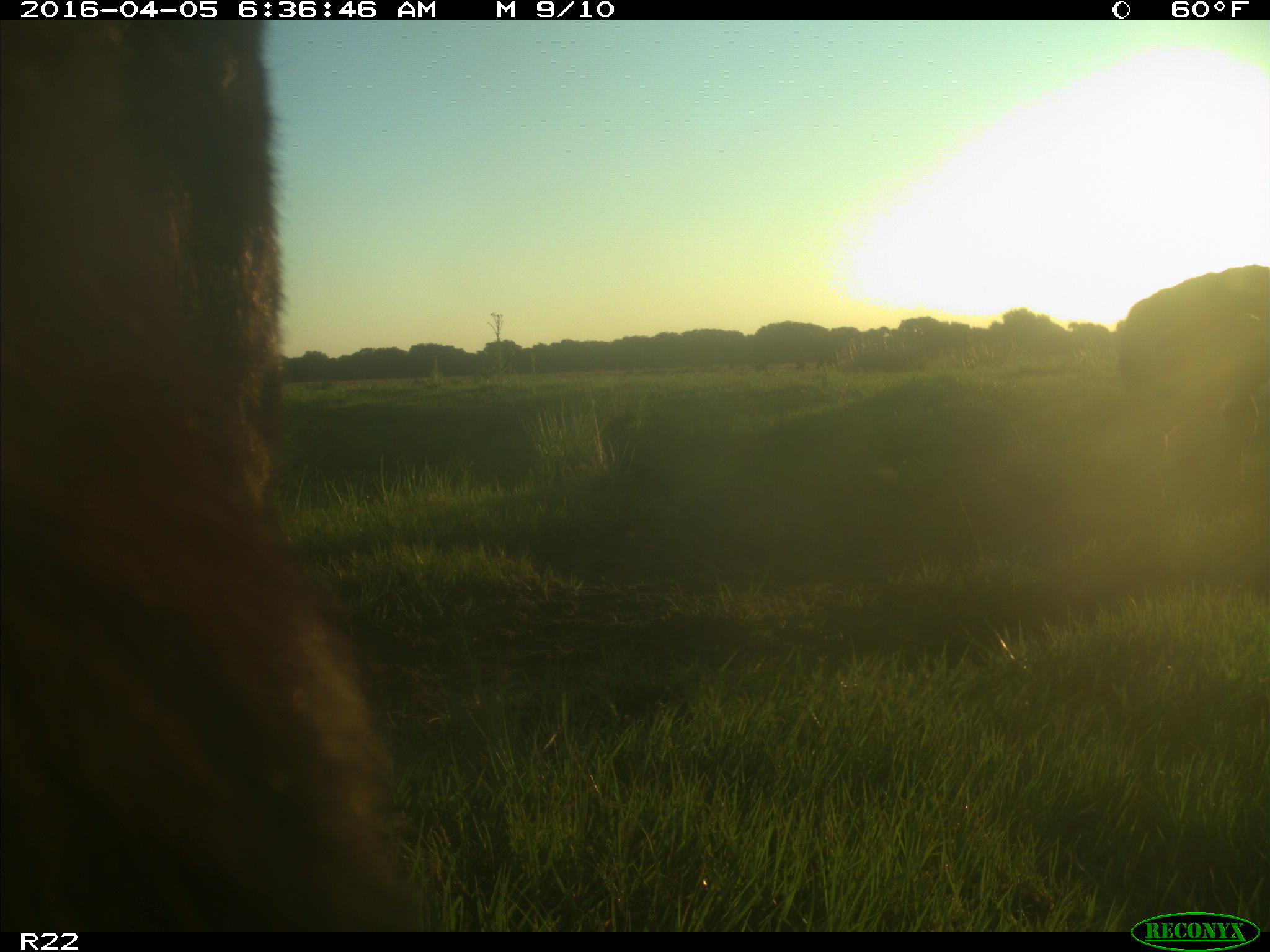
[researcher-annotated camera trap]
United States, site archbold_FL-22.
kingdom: Animalia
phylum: Chordata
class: Mammalia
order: Artiodactyla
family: Bovidae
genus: Bos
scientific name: Bos taurus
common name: domestic cow